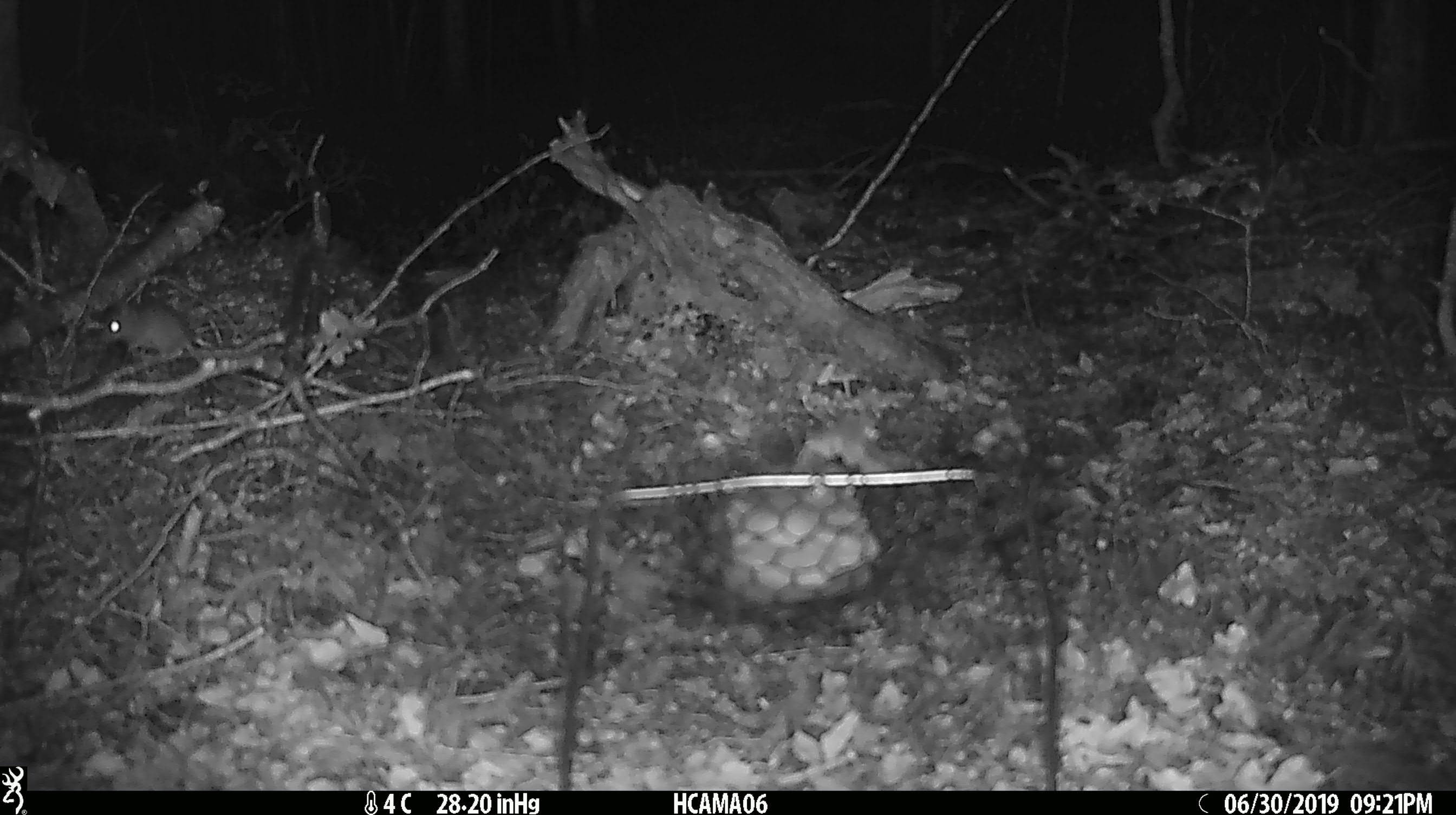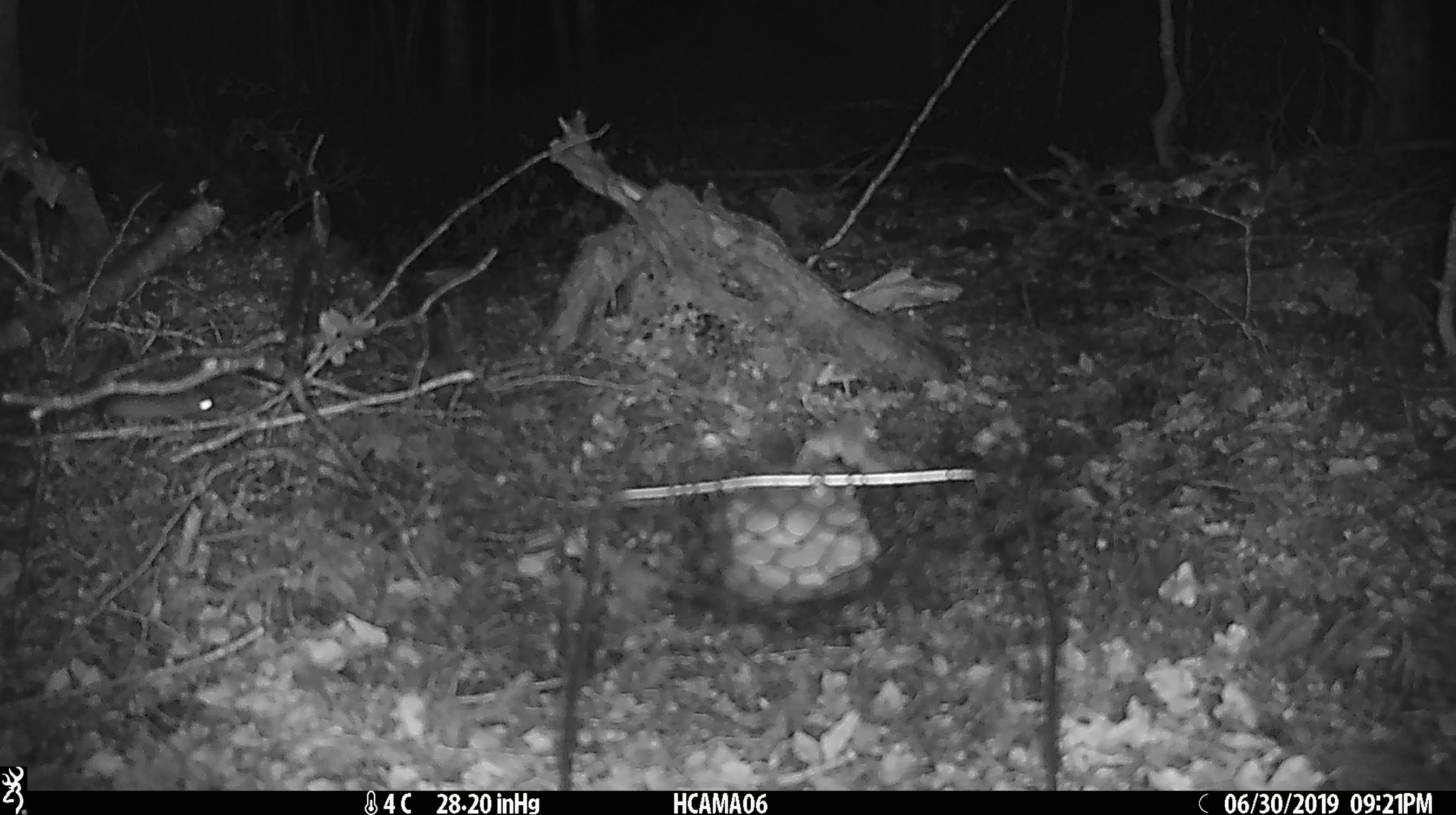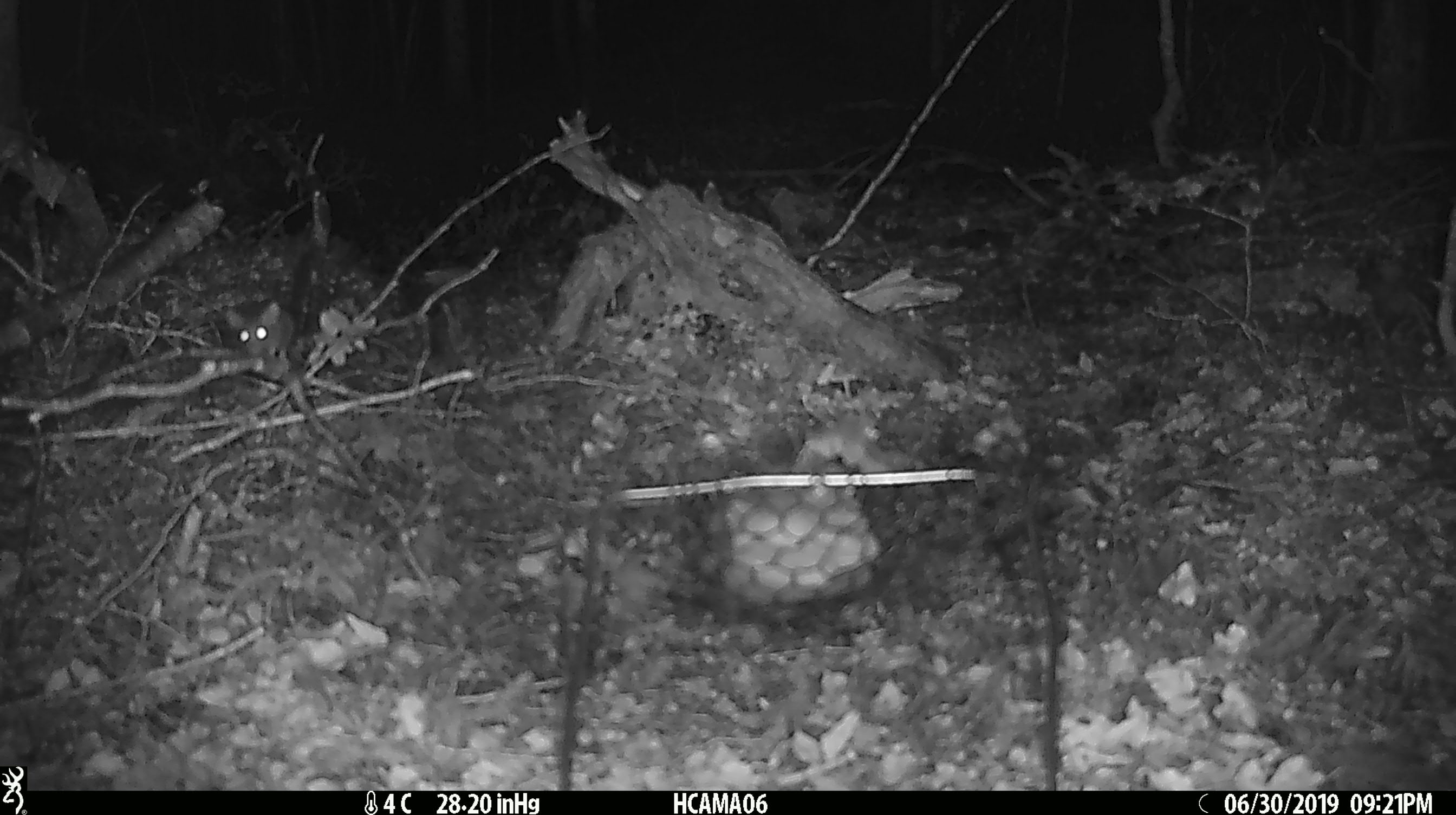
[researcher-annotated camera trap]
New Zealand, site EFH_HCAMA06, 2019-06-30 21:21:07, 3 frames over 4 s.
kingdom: Animalia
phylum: Chordata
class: Mammalia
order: Rodentia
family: Muridae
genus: Mus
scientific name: Mus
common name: mouse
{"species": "mouse (Mus)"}